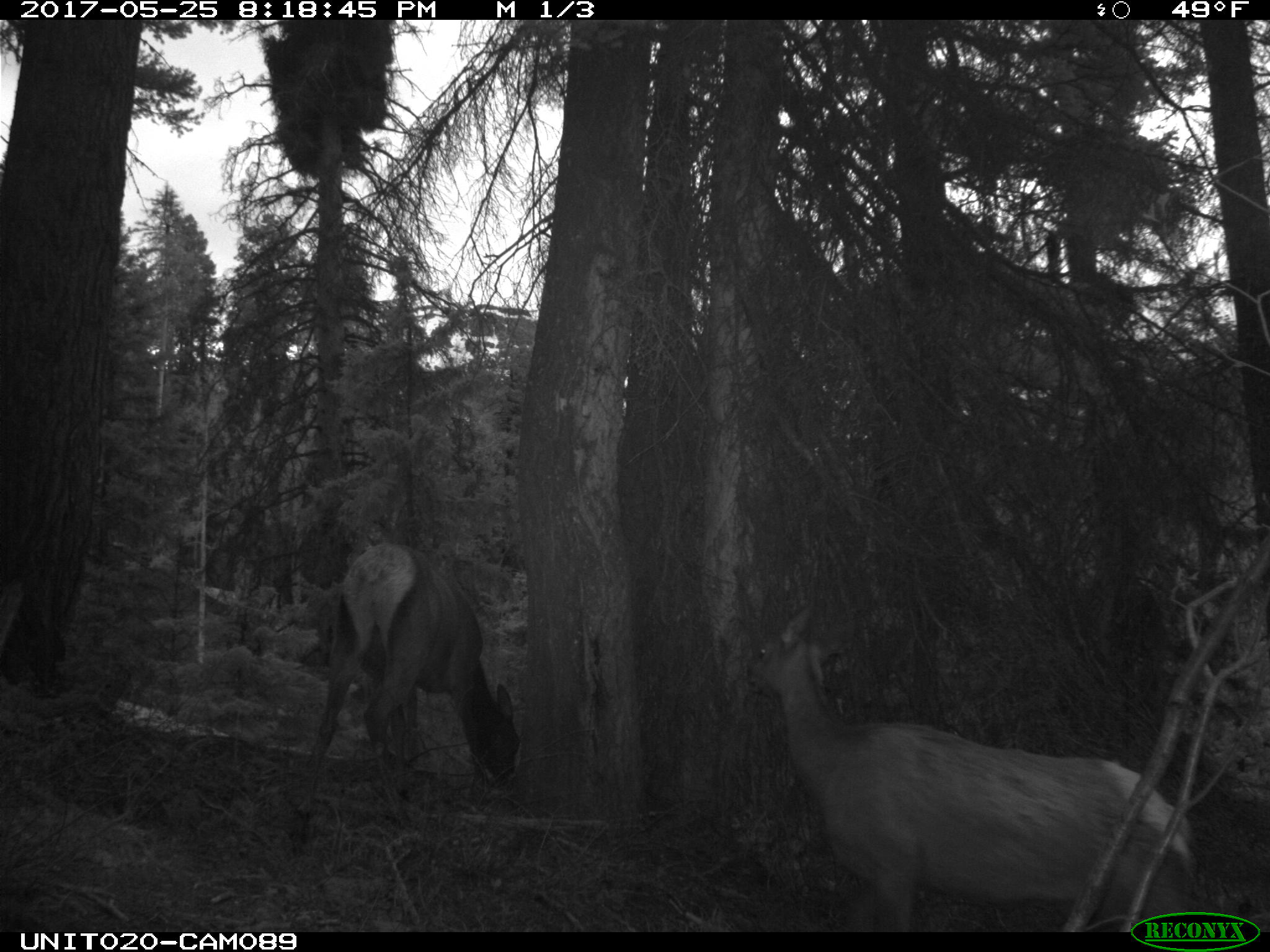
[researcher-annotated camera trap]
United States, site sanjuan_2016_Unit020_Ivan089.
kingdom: Animalia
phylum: Chordata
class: Mammalia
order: Artiodactyla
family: Cervidae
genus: Cervus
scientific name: Cervus elaphus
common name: red deer